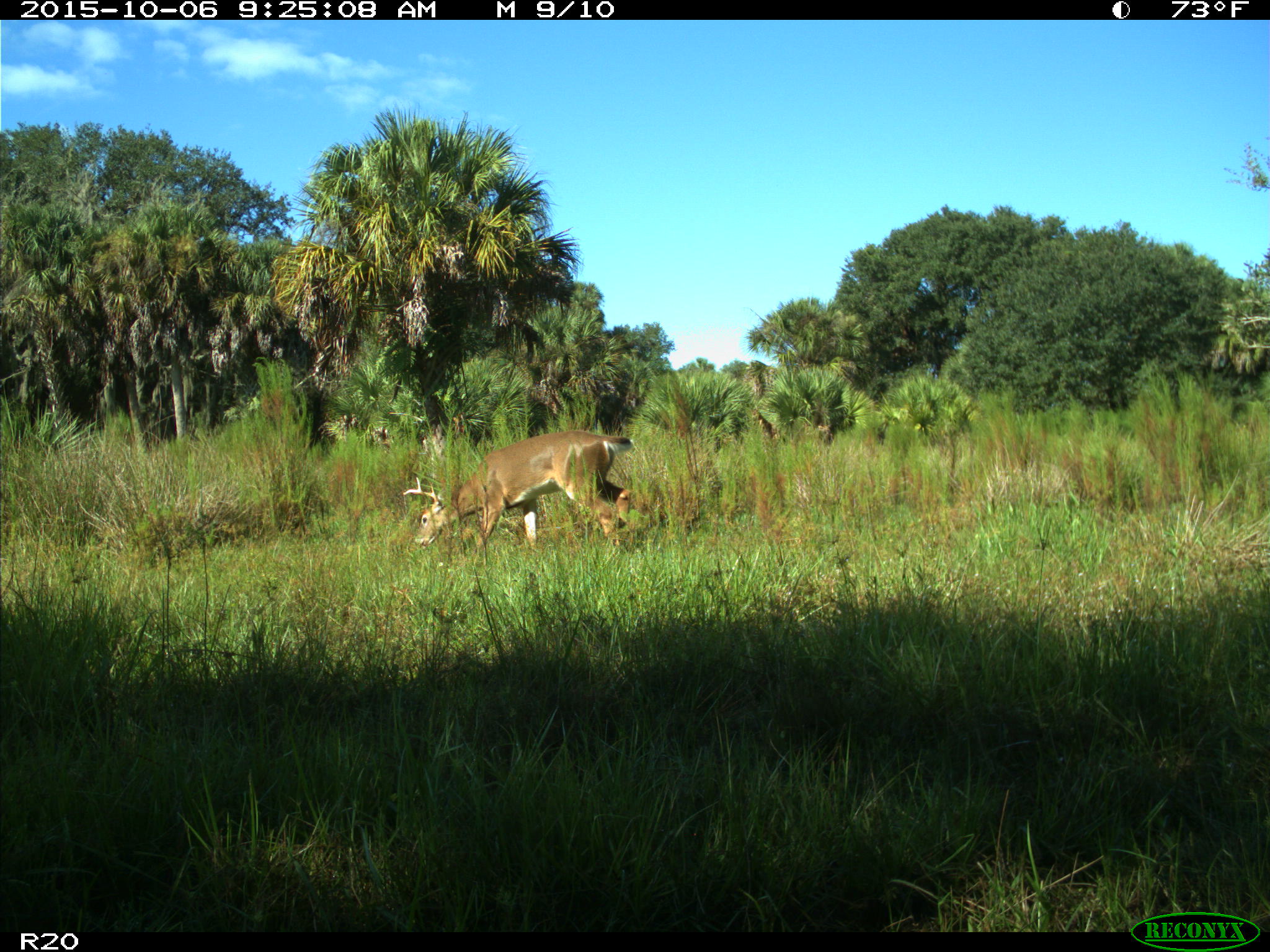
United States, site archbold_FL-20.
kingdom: Animalia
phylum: Chordata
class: Mammalia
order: Artiodactyla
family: Cervidae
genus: Odocoileus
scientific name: Odocoileus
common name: deer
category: unidentified deer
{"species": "unidentified deer (deer) (Odocoileus)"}